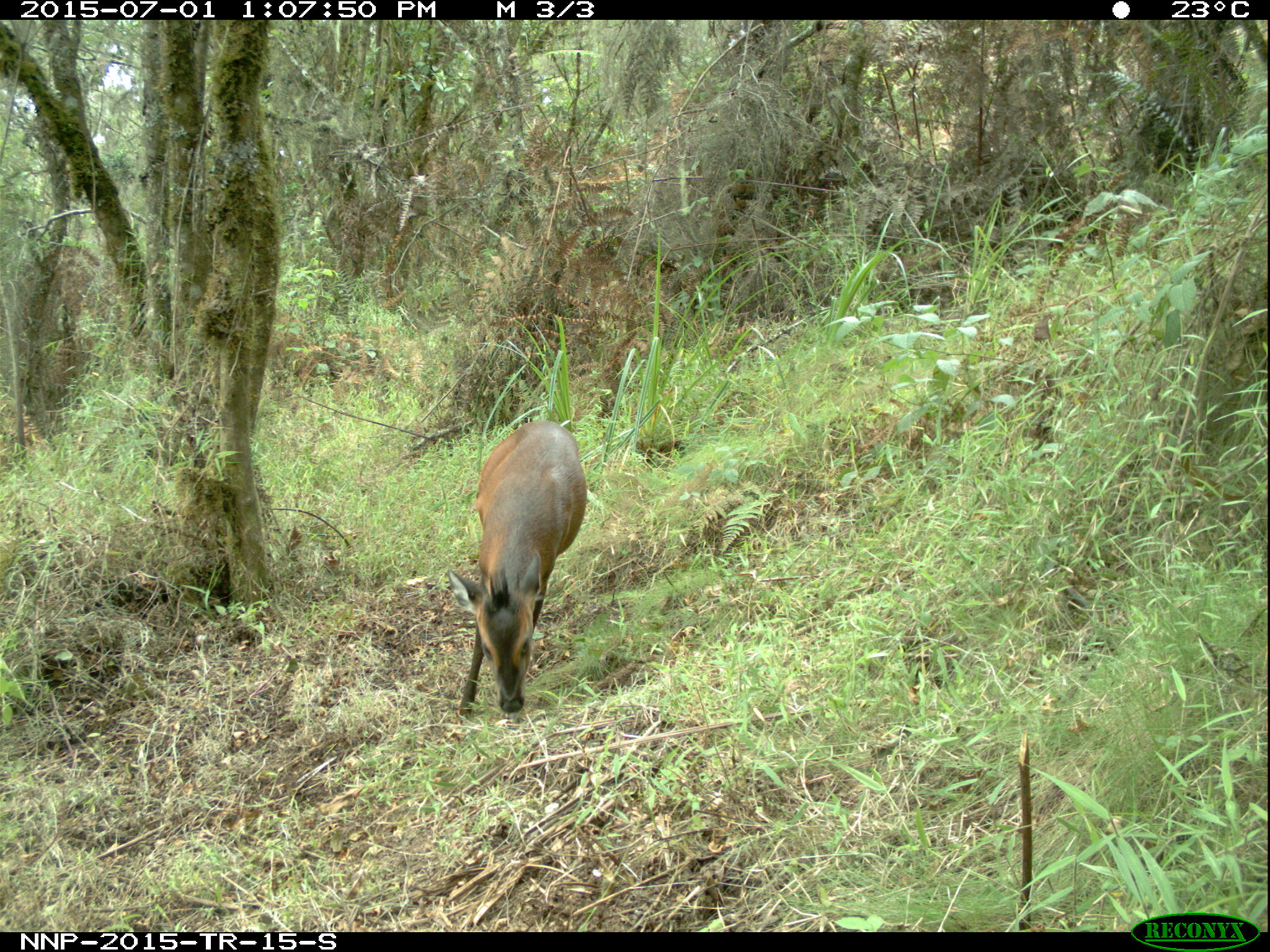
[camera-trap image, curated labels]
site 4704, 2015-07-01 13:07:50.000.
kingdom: Animalia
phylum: Chordata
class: Mammalia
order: Artiodactyla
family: Bovidae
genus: Cephalophus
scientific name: Cephalophus nigrifrons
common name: black-fronted duiker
Cephalophus nigrifrons (black-fronted duiker), count 1.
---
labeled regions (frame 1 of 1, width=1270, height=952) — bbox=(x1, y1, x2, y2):
cephalophus nigrifrons: bbox=(441, 417, 587, 715)